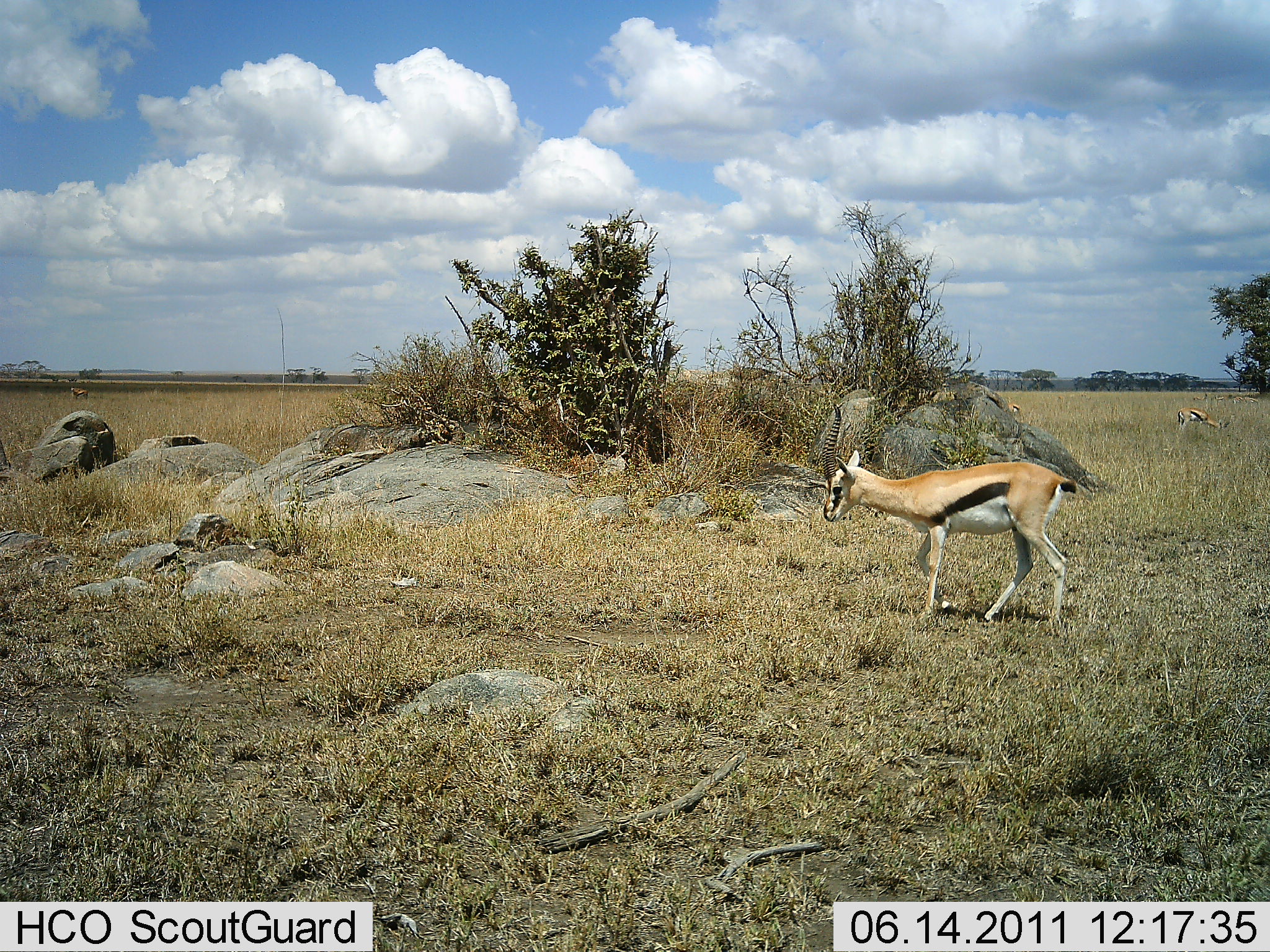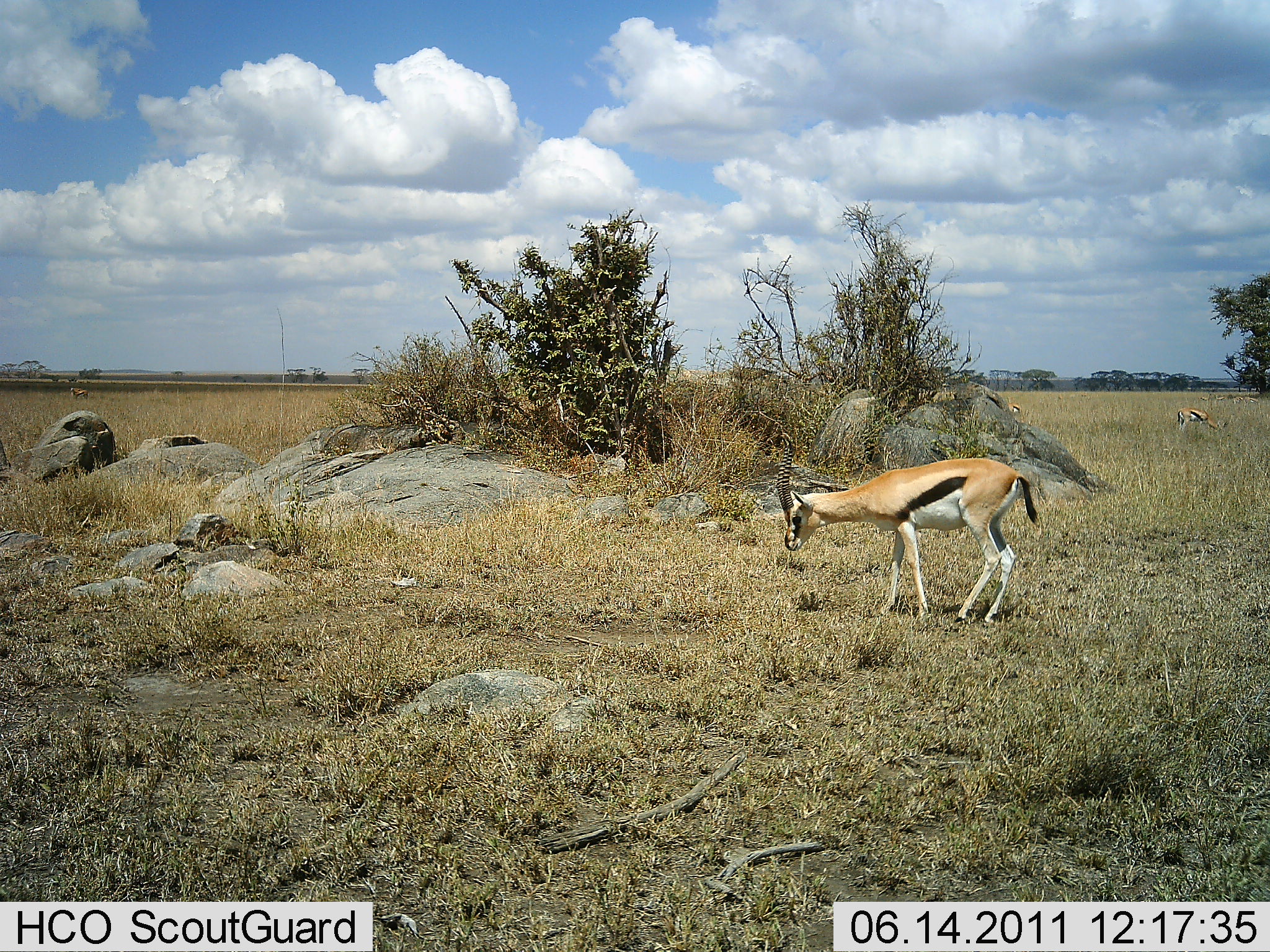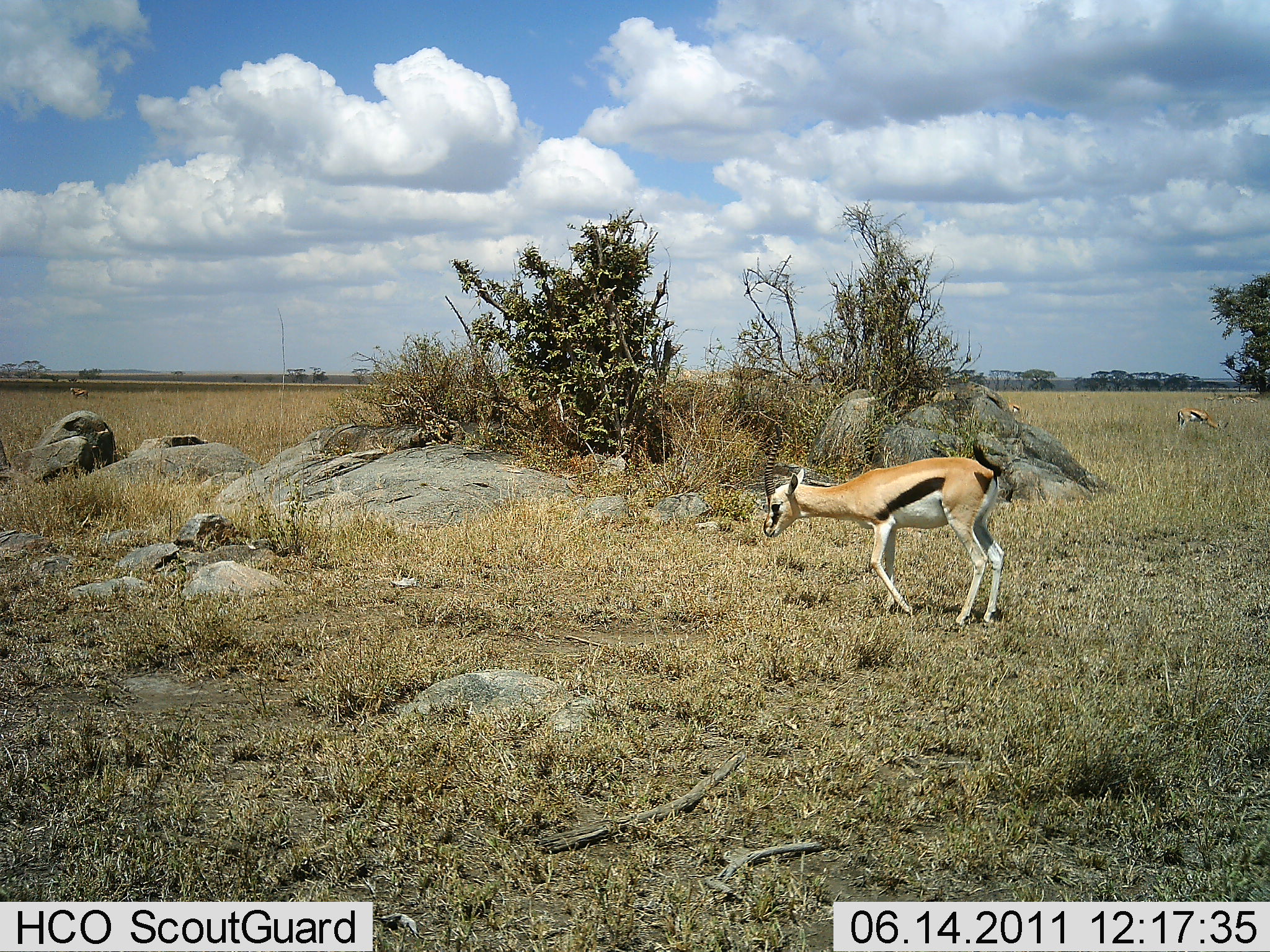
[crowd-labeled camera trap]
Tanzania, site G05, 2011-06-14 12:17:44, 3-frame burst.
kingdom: Animalia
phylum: Chordata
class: Mammalia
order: Artiodactyla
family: Bovidae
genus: Eudorcas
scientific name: Eudorcas thomsonii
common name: thomson's gazelle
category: gazellethomsons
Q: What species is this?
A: Gazellethomsons (thomson's gazelle) (Eudorcas thomsonii).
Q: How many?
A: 2.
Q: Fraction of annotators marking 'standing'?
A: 60%.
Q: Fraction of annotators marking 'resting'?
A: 10%.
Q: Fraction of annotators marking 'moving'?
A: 40%.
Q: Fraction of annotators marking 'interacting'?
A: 0%.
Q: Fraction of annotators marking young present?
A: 0%.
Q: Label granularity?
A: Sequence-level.